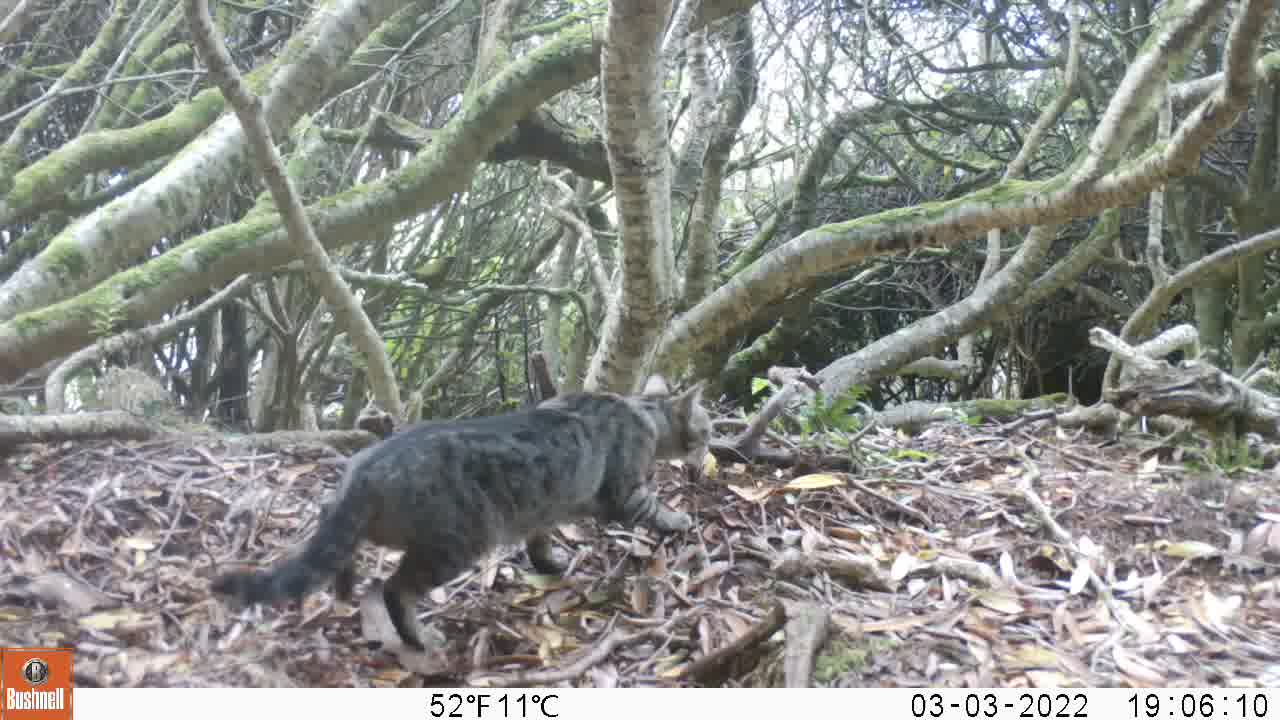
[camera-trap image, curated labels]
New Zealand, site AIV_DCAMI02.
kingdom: Animalia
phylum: Chordata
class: Mammalia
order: Carnivora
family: Felidae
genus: Felis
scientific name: Felis catus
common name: domestic cat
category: cat